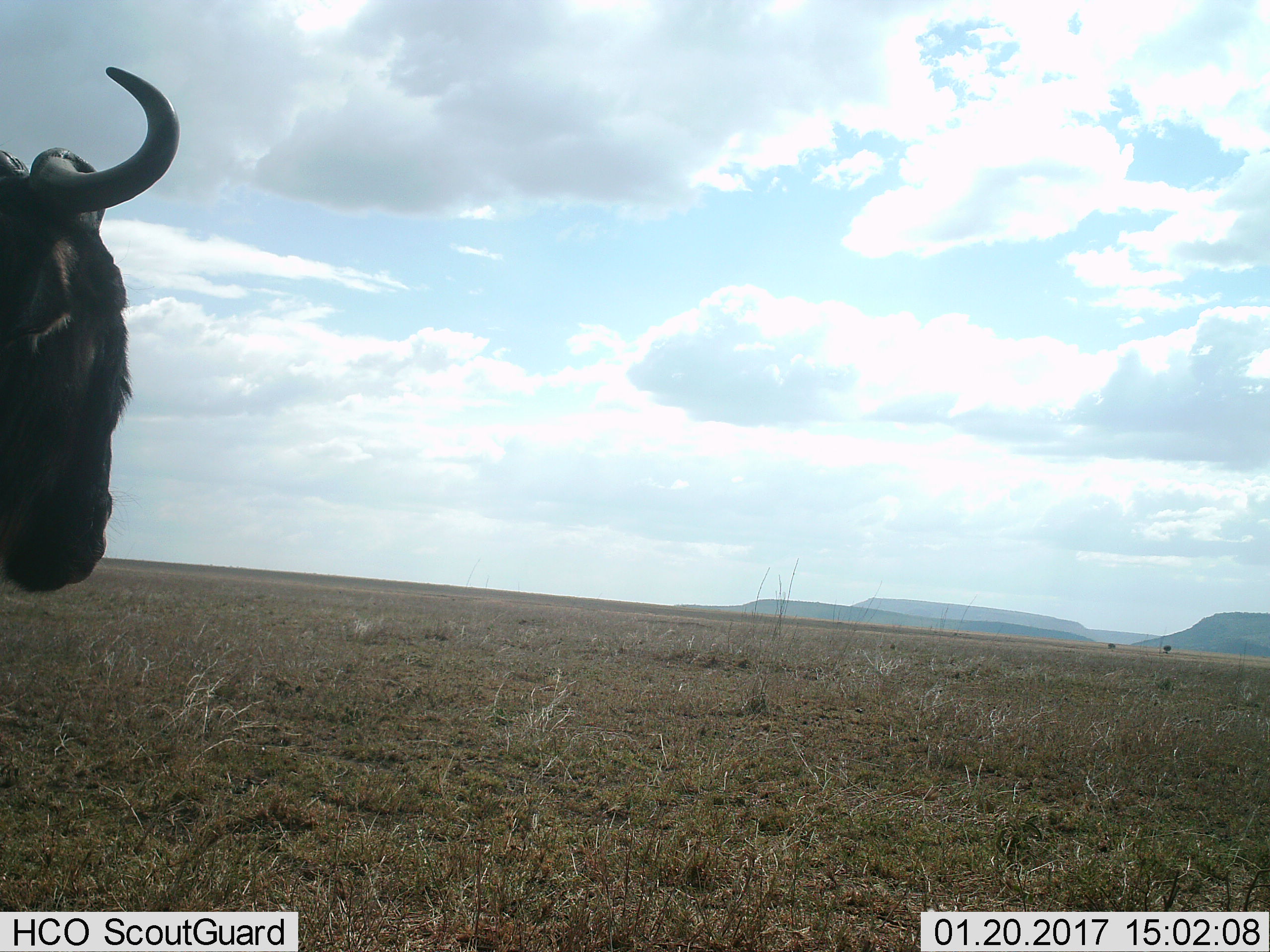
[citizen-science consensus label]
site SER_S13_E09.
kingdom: Animalia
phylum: Chordata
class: Mammalia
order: Artiodactyla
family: Bovidae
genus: Connochaetes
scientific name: Connochaetes taurinus taurinus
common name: blue wildebeest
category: wildebeestblue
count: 1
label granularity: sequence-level